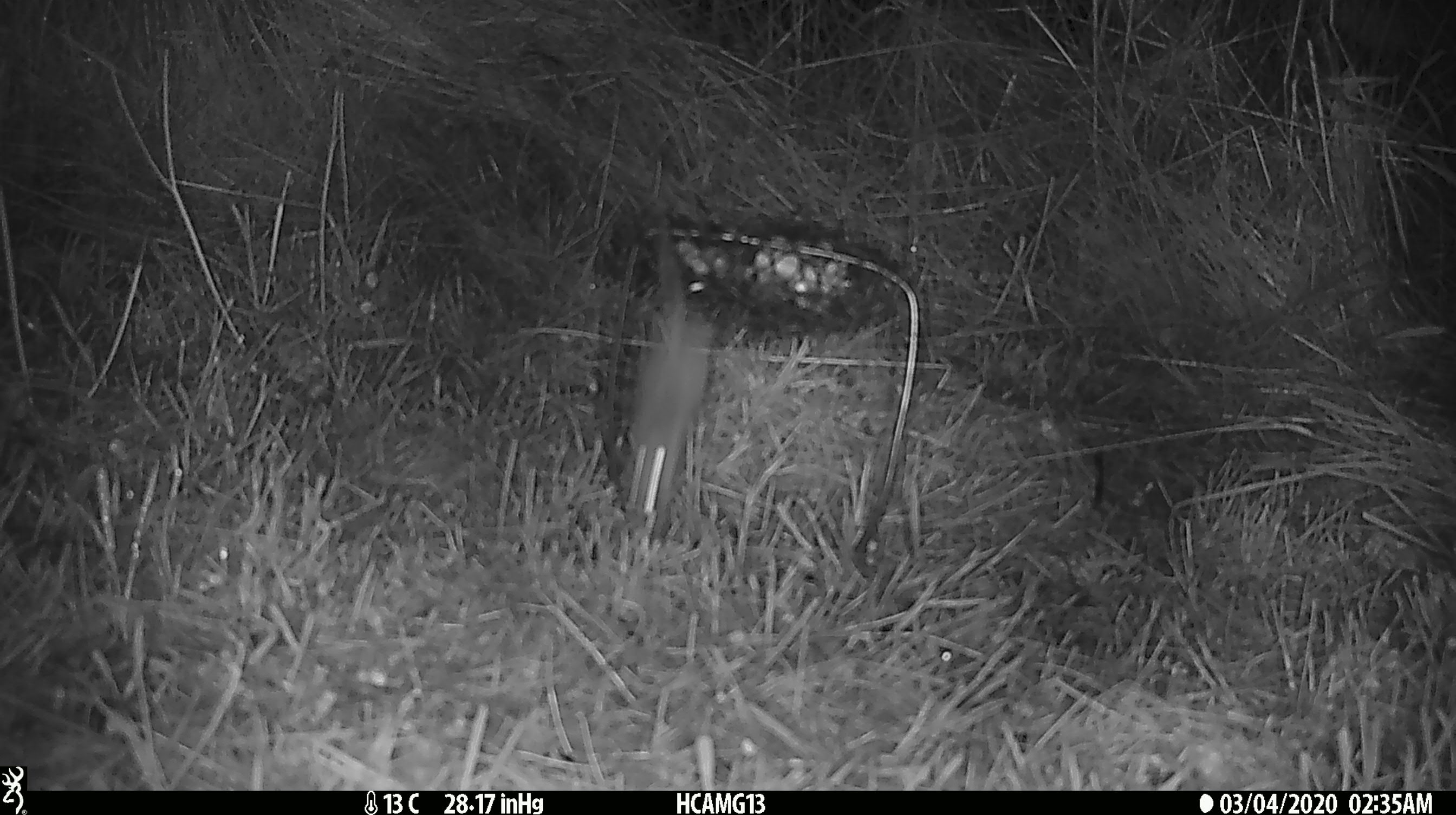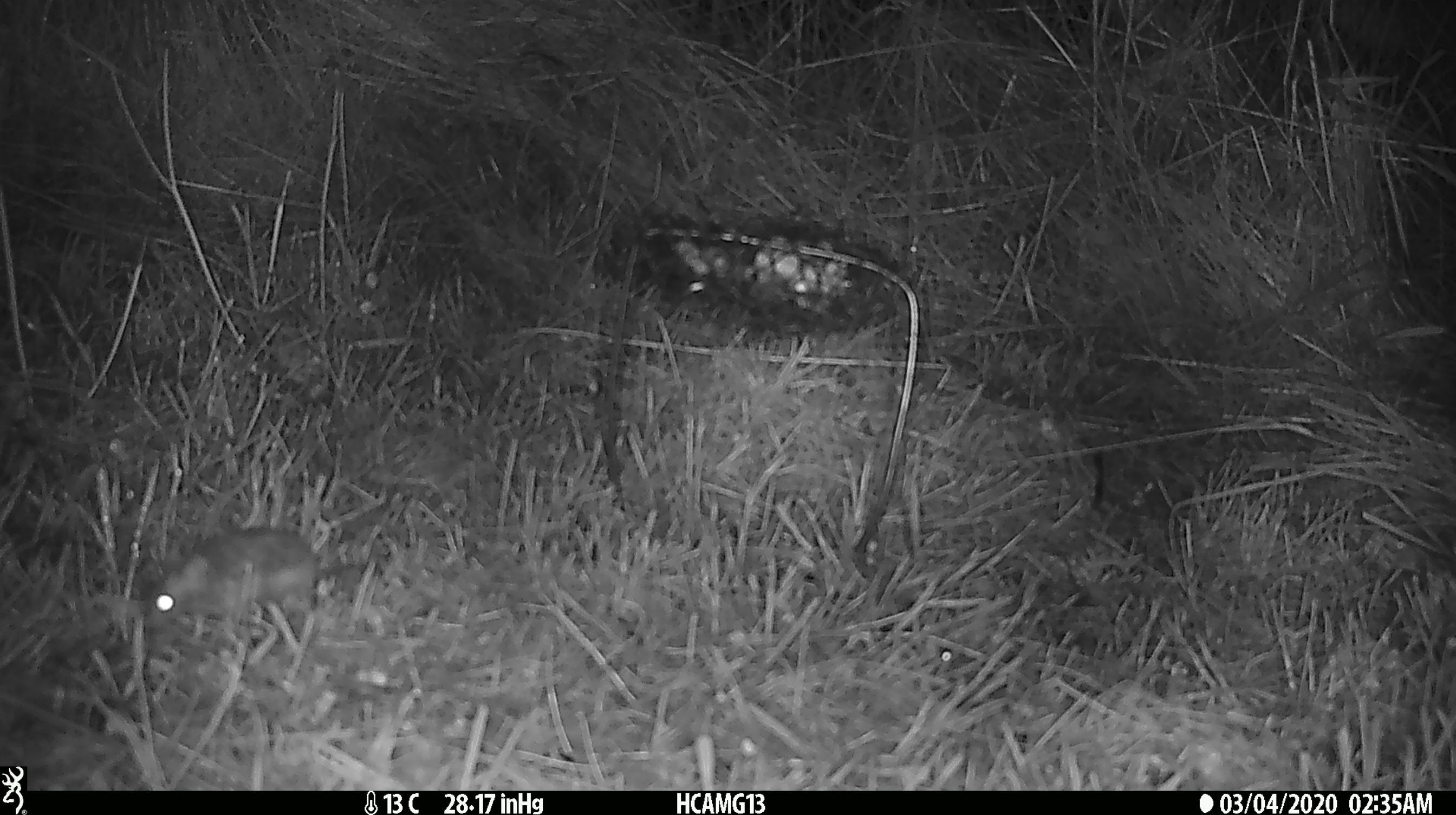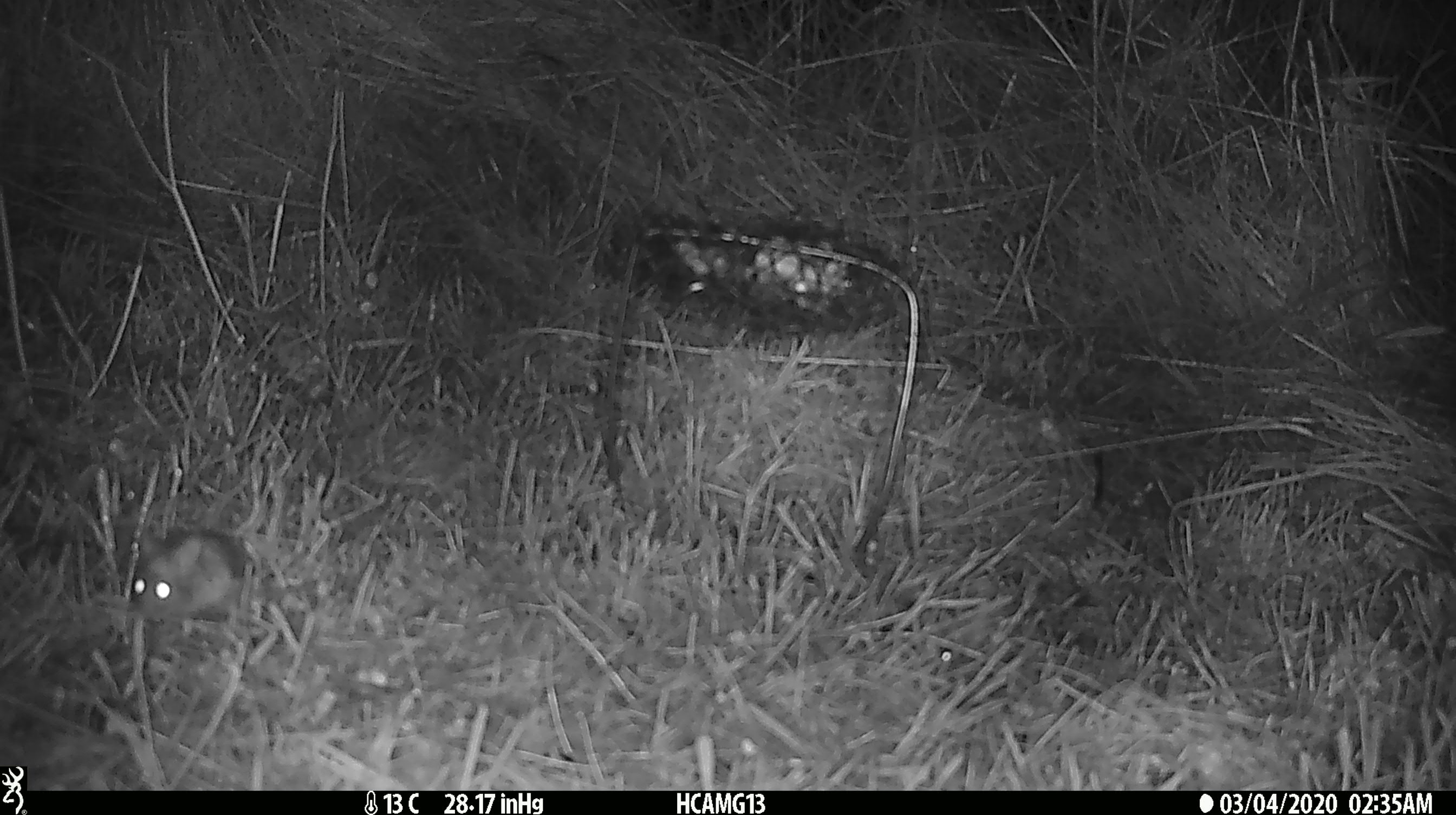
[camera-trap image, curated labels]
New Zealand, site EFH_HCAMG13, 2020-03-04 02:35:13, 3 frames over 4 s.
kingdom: Animalia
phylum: Chordata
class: Mammalia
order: Rodentia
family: Muridae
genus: Mus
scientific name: Mus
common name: mouse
Mouse (Mus).